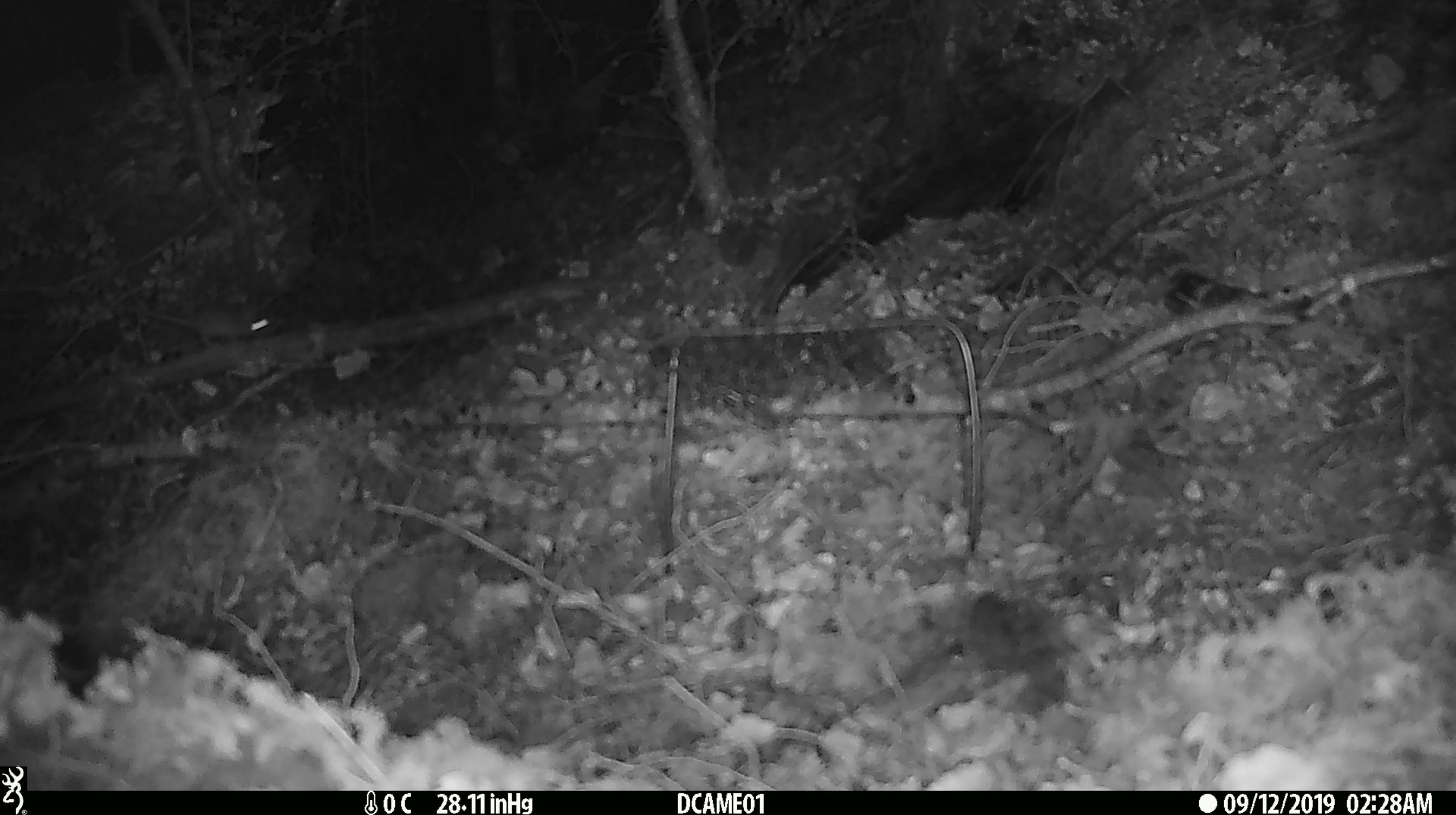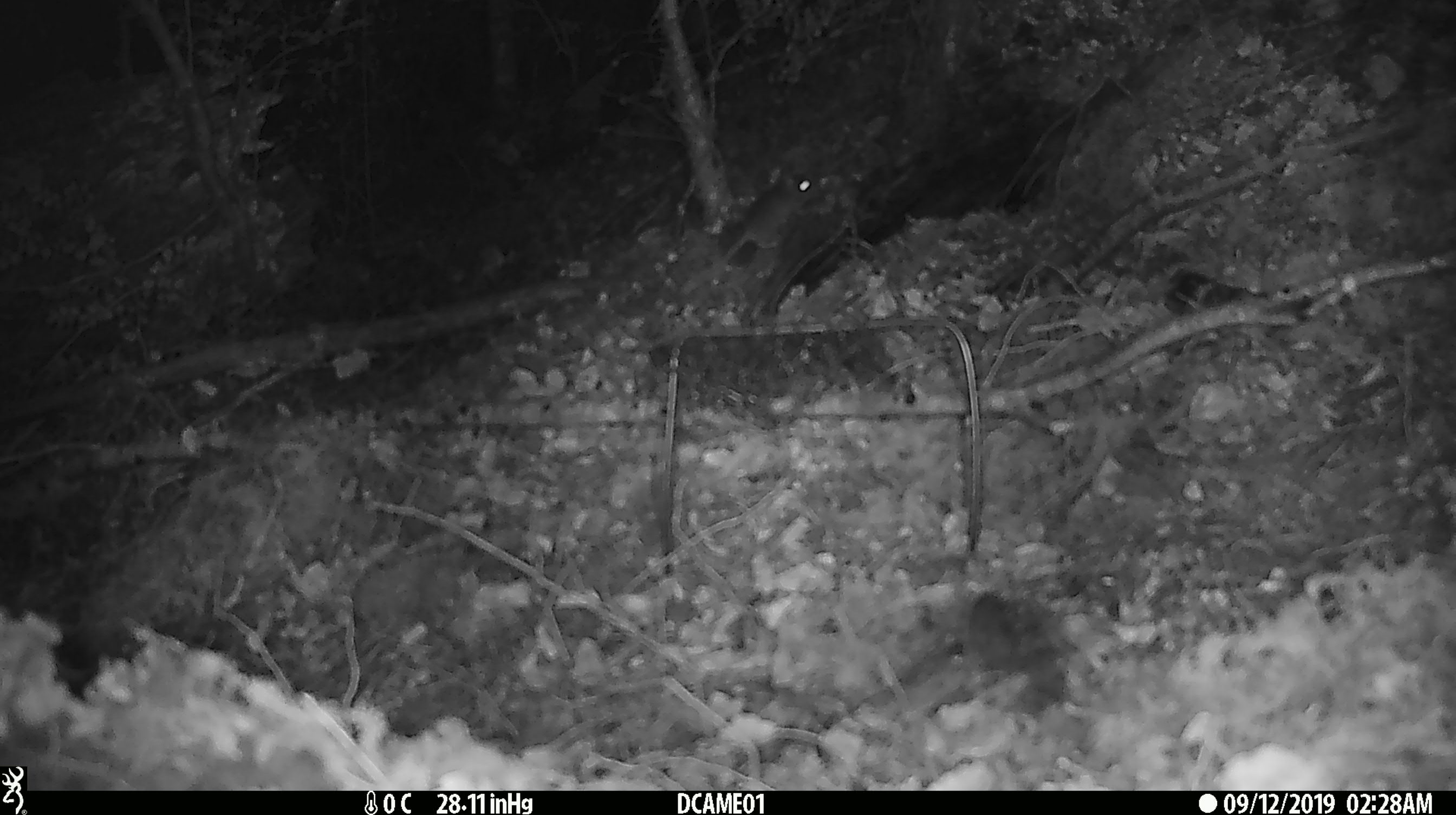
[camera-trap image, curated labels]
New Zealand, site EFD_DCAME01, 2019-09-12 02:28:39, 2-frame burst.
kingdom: Animalia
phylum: Chordata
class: Mammalia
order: Rodentia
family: Muridae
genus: Mus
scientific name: Mus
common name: mouse